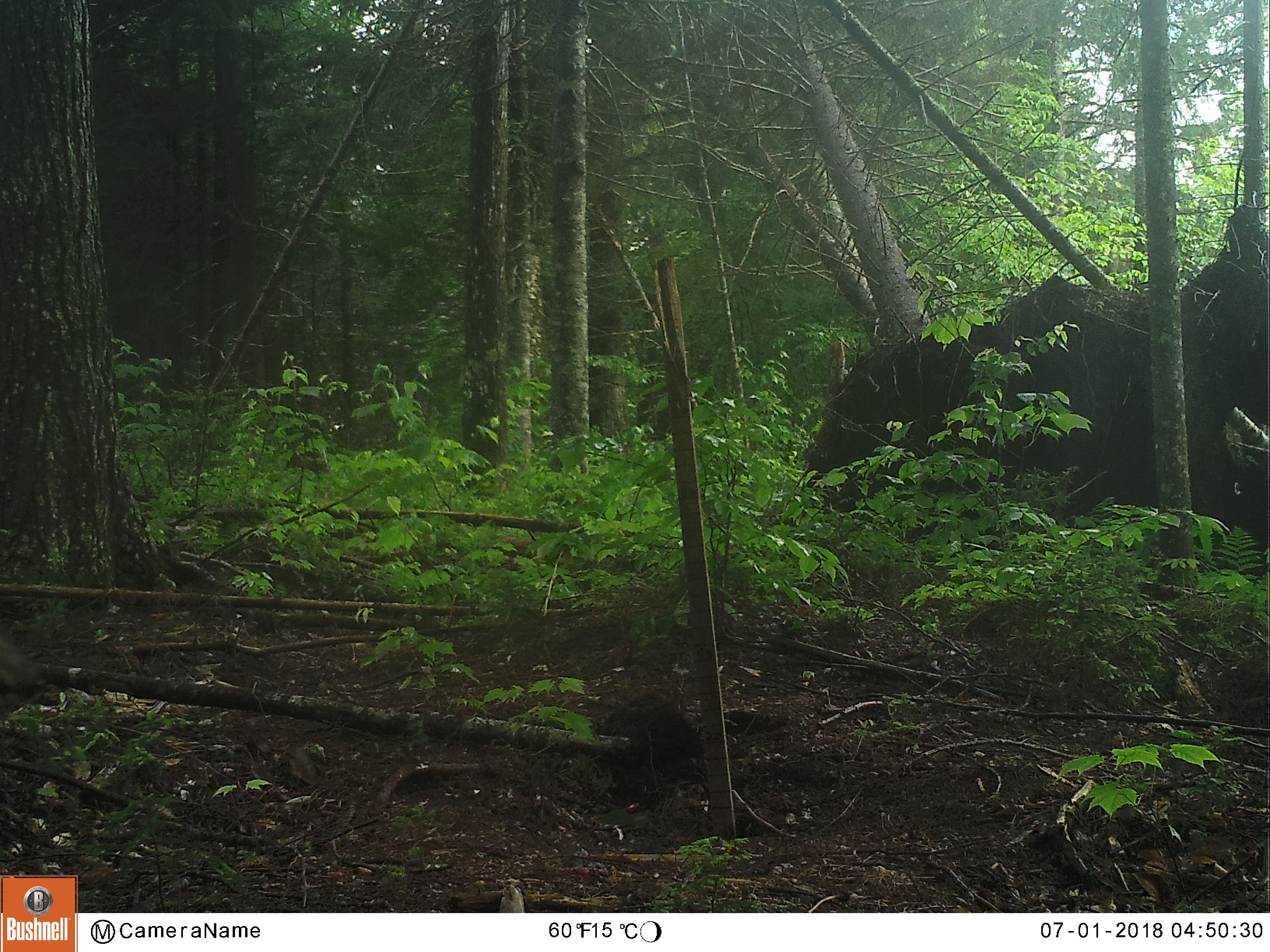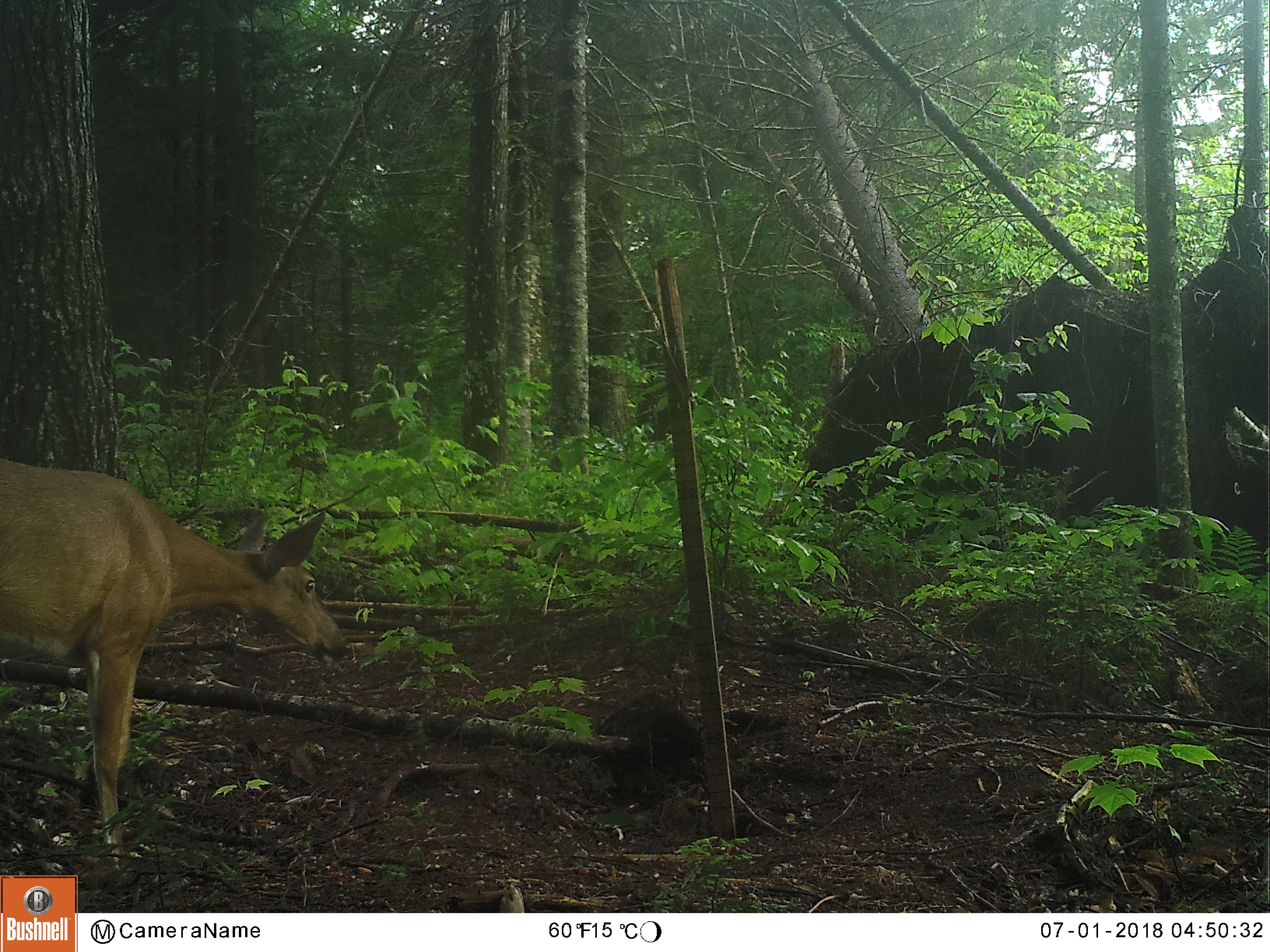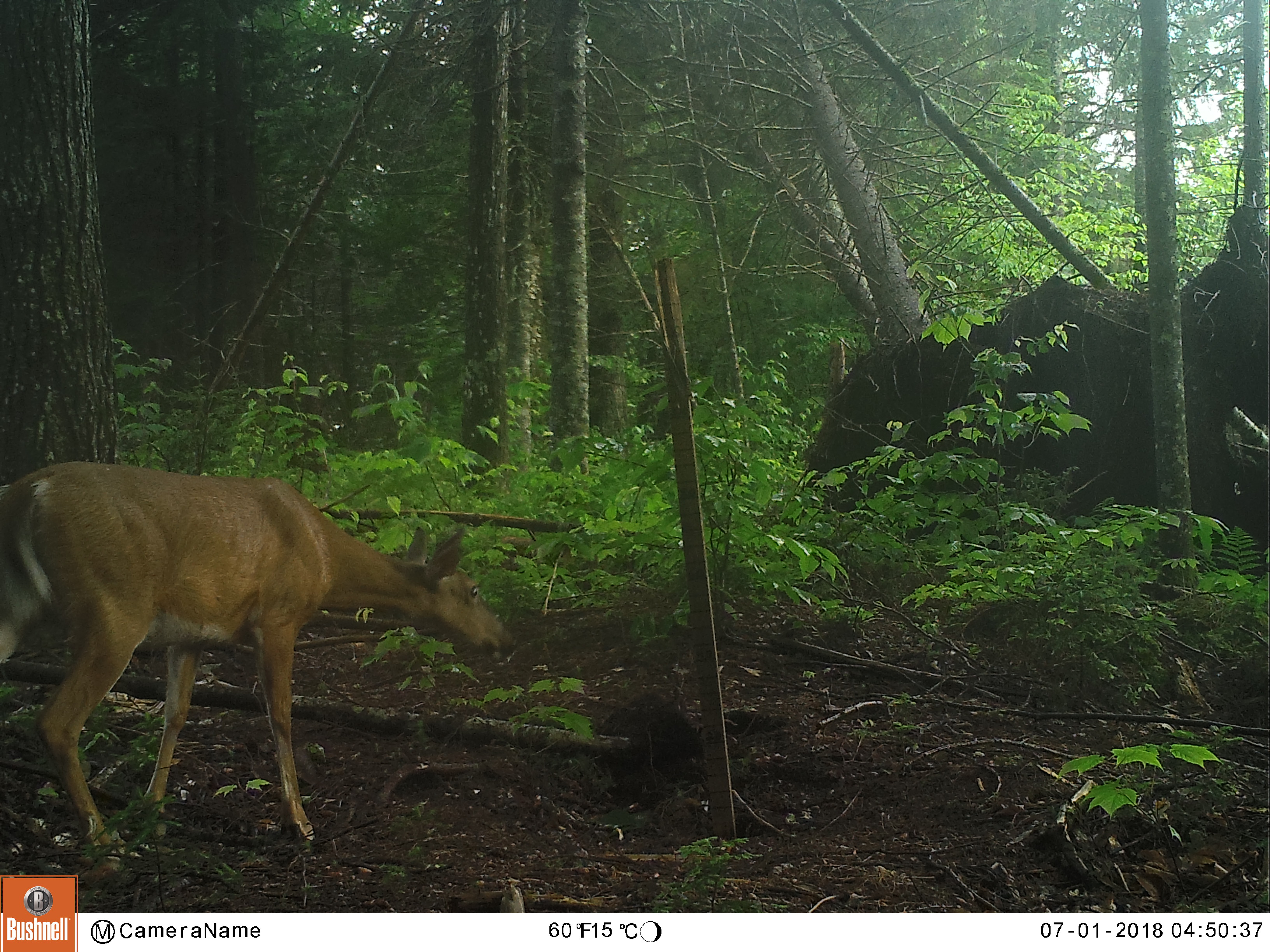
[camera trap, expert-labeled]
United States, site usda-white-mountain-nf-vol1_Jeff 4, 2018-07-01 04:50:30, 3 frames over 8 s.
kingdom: Animalia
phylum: Chordata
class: Mammalia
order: Artiodactyla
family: Cervidae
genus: Odocoileus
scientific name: Odocoileus virginianus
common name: white-tailed deer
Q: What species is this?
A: White-tailed deer (Odocoileus virginianus).